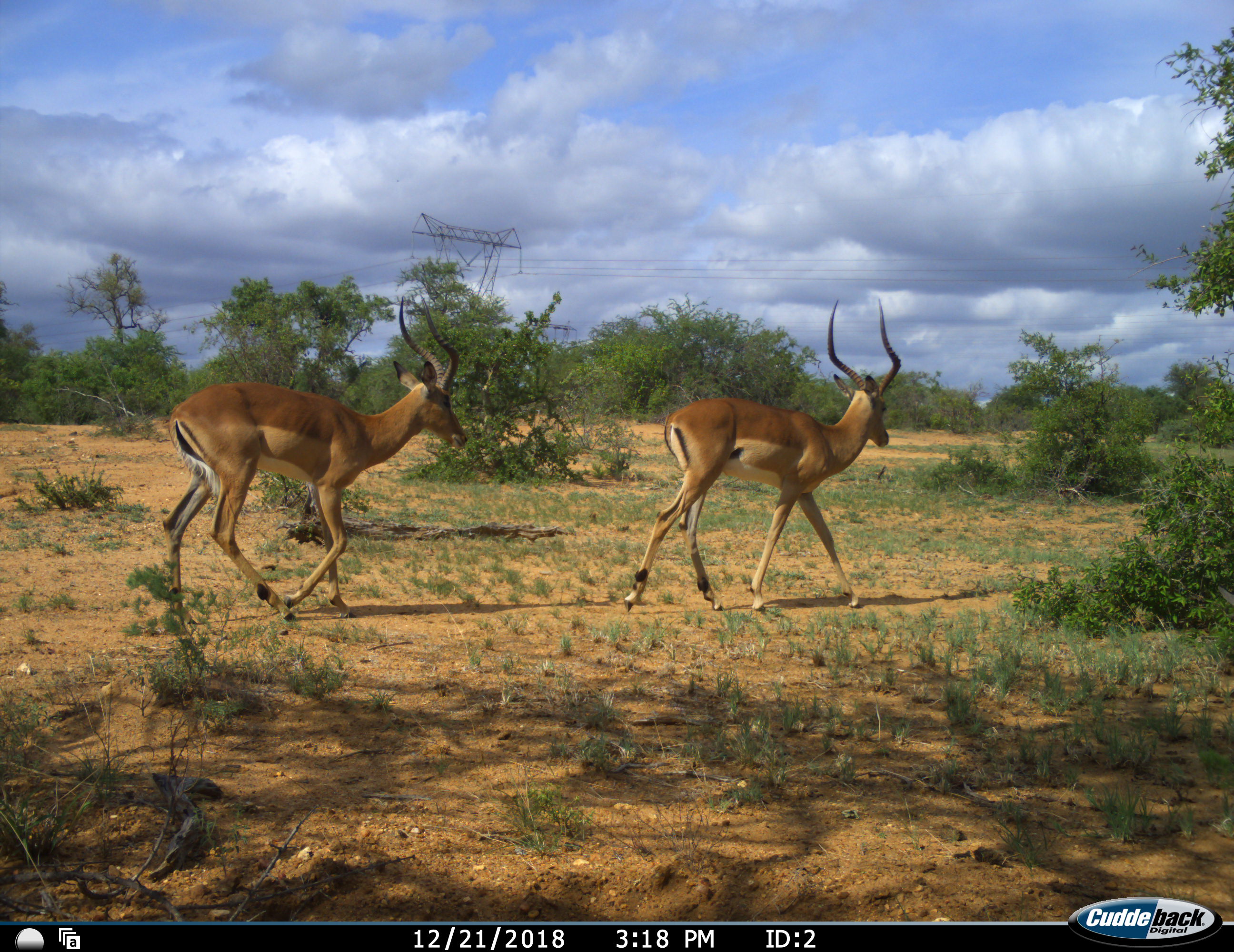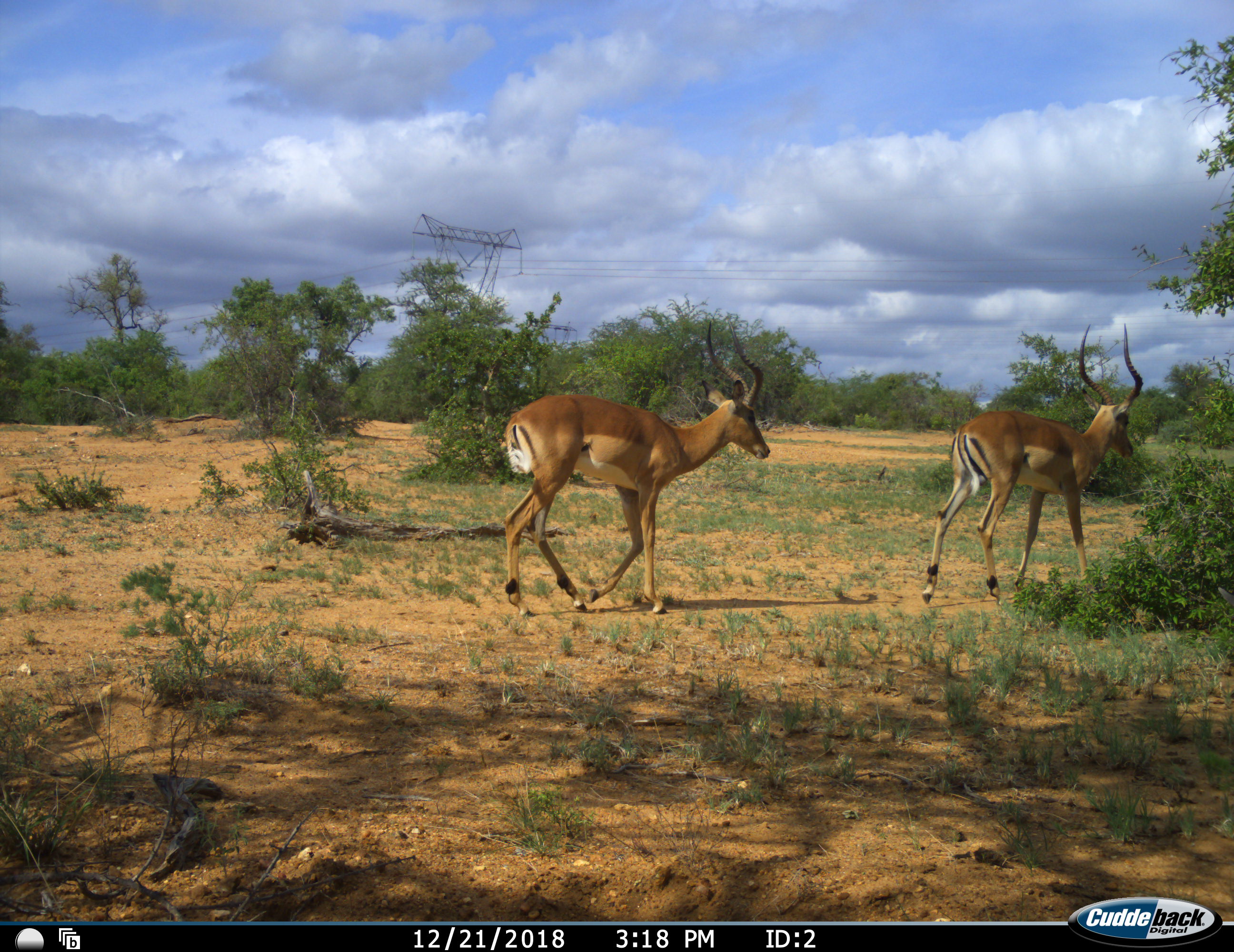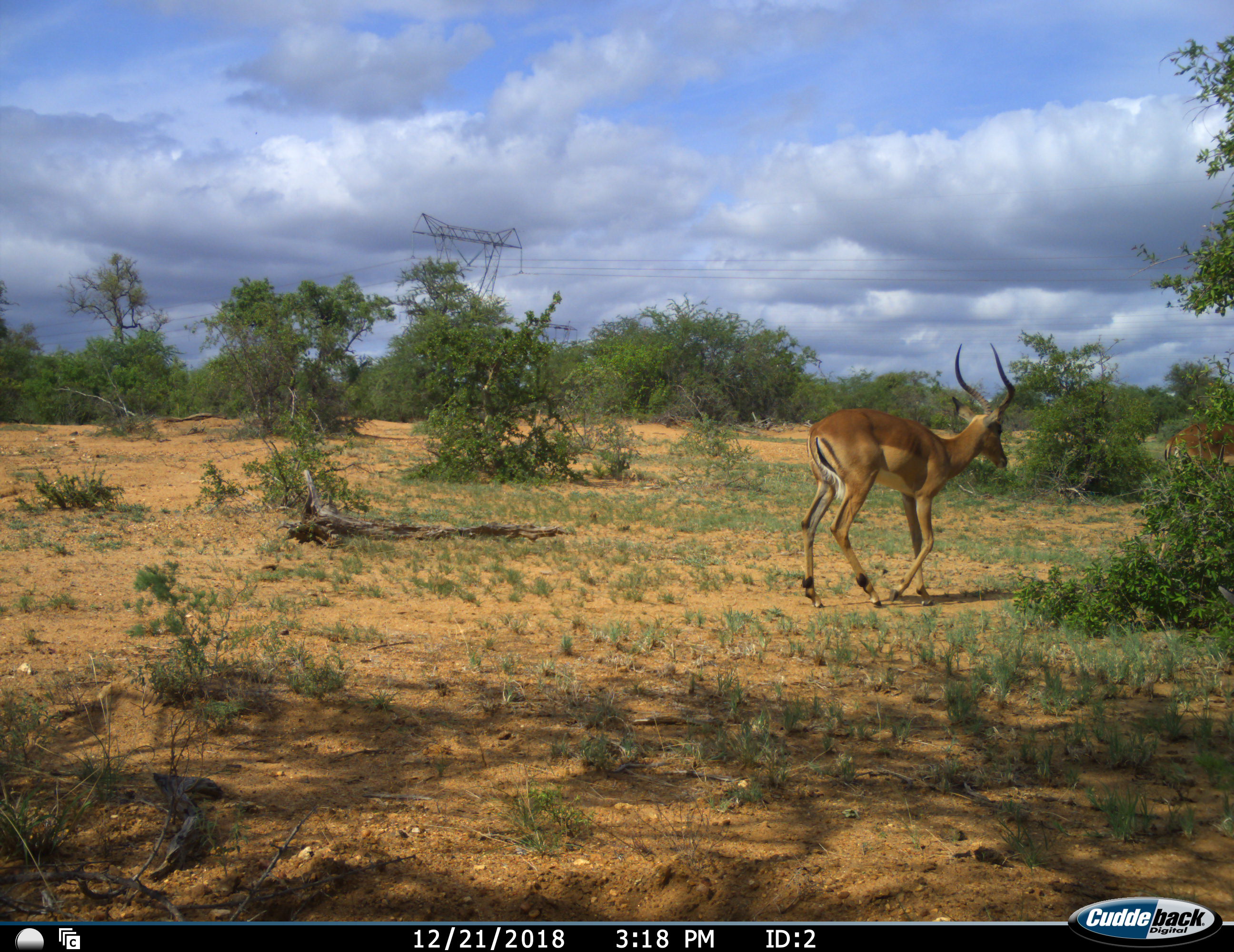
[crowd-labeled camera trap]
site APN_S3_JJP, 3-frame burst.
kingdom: Animalia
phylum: Chordata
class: Mammalia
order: Artiodactyla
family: Bovidae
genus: Aepyceros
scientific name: Aepyceros melampus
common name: impala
Impala (Aepyceros melampus), count 2. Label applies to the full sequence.